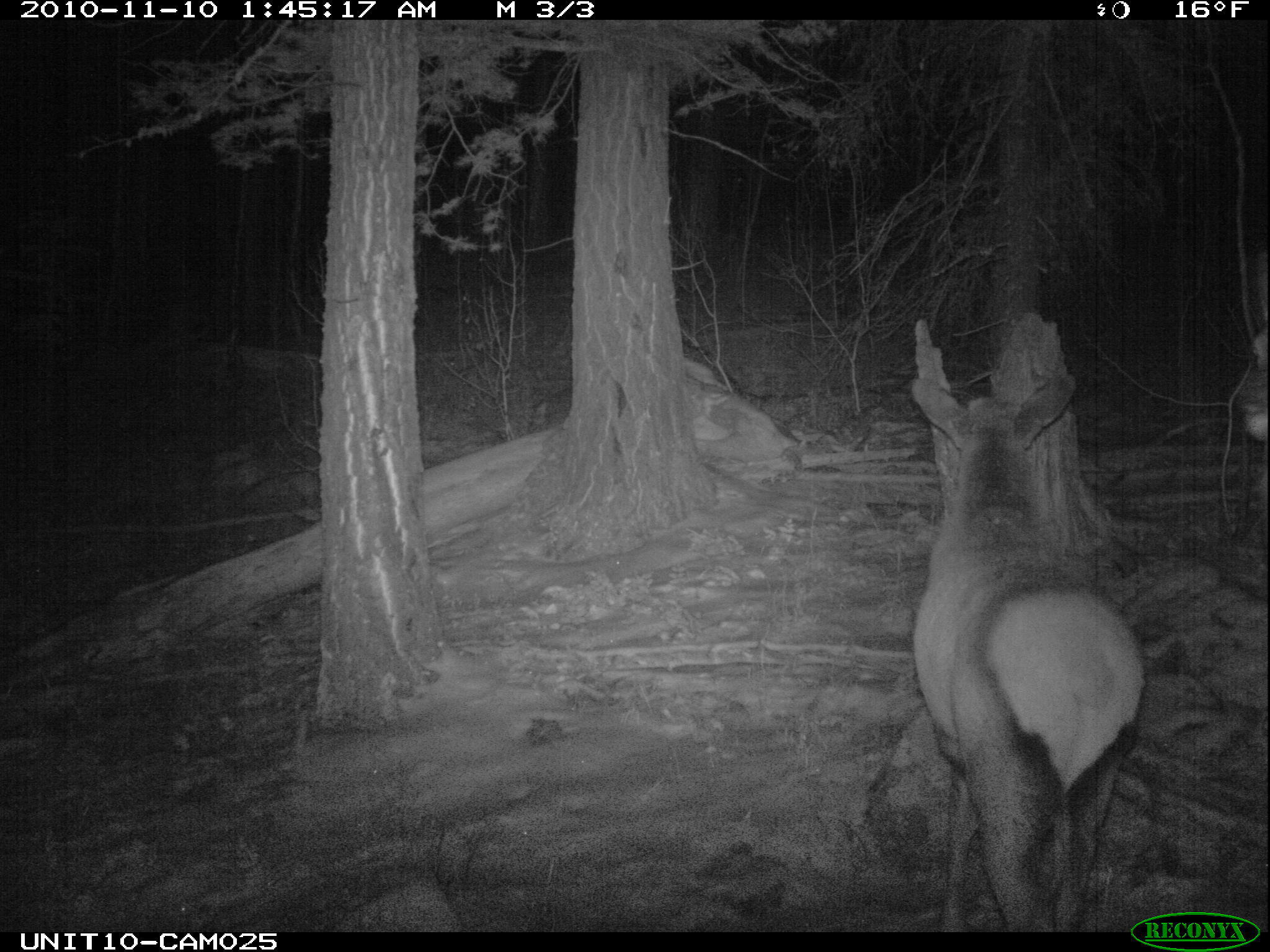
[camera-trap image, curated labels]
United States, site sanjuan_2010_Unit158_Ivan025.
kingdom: Animalia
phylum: Chordata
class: Mammalia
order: Artiodactyla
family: Cervidae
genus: Cervus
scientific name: Cervus elaphus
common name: red deer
Cervus elaphus (red deer).